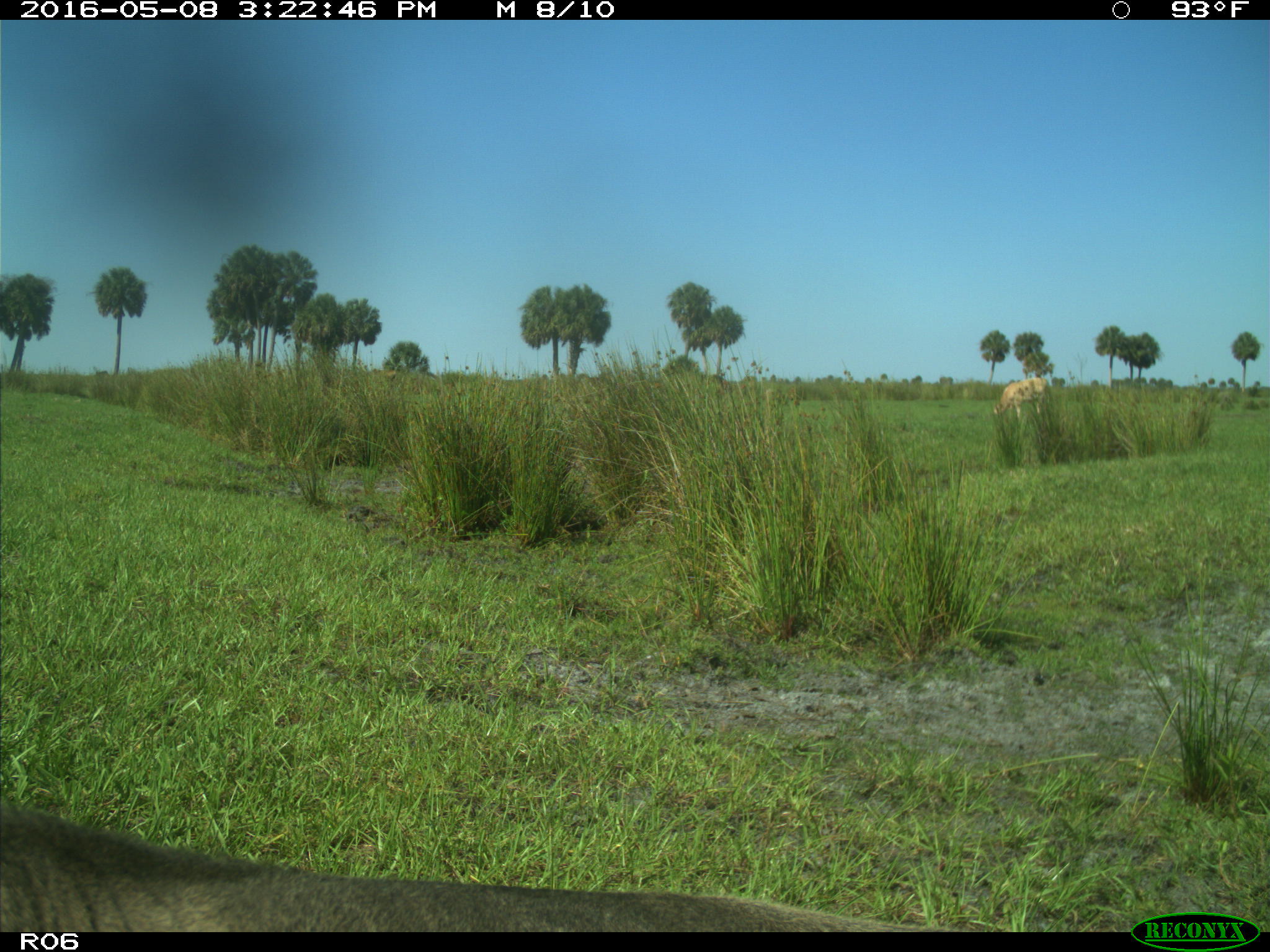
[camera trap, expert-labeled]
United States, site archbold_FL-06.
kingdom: Animalia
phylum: Chordata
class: Mammalia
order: Artiodactyla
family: Bovidae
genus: Bos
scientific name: Bos taurus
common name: domestic cow